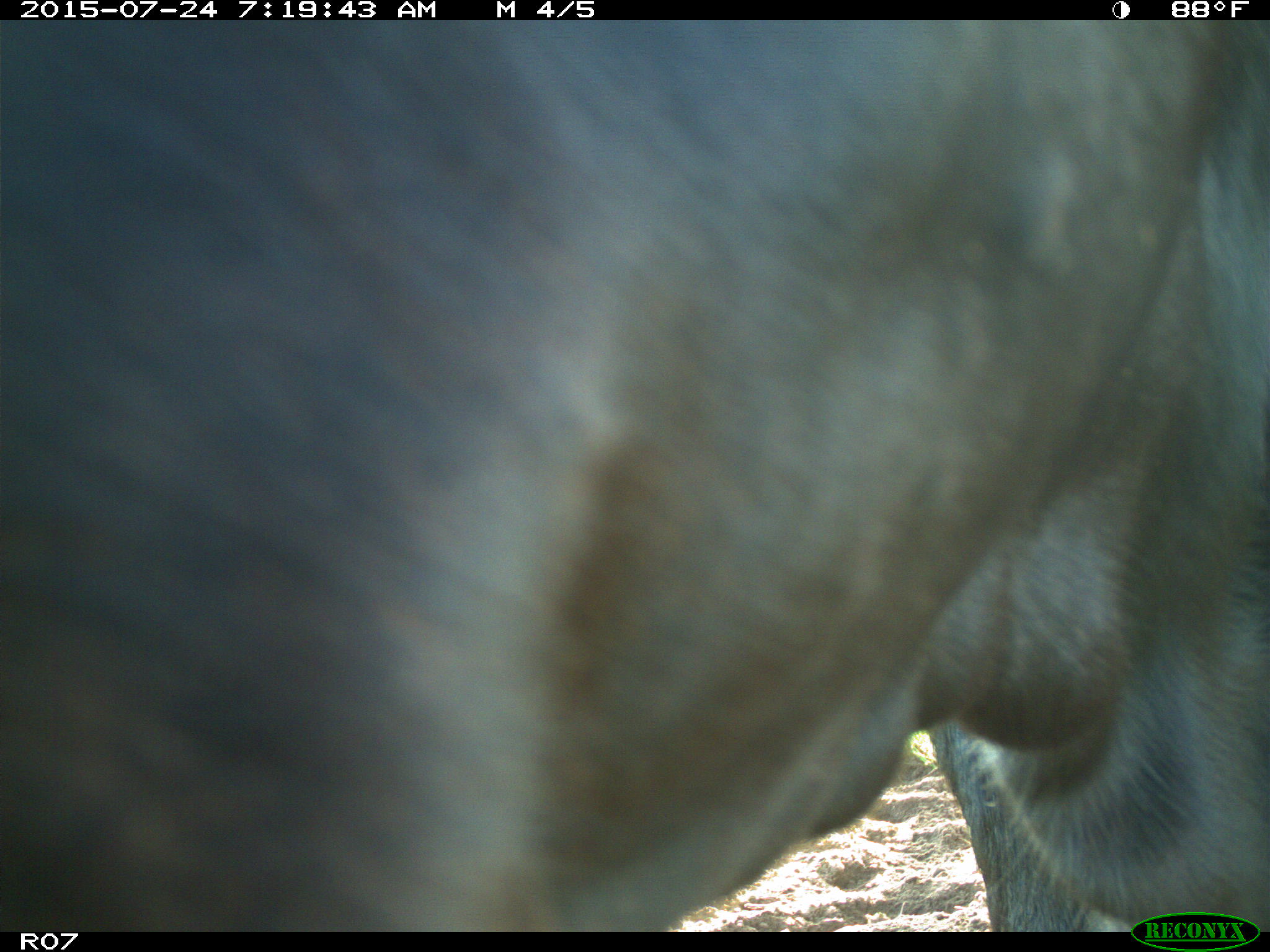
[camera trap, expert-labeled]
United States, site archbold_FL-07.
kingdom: Animalia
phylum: Chordata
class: Mammalia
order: Artiodactyla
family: Bovidae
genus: Bos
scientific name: Bos taurus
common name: domestic cow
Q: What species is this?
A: Bos taurus (domestic cow).